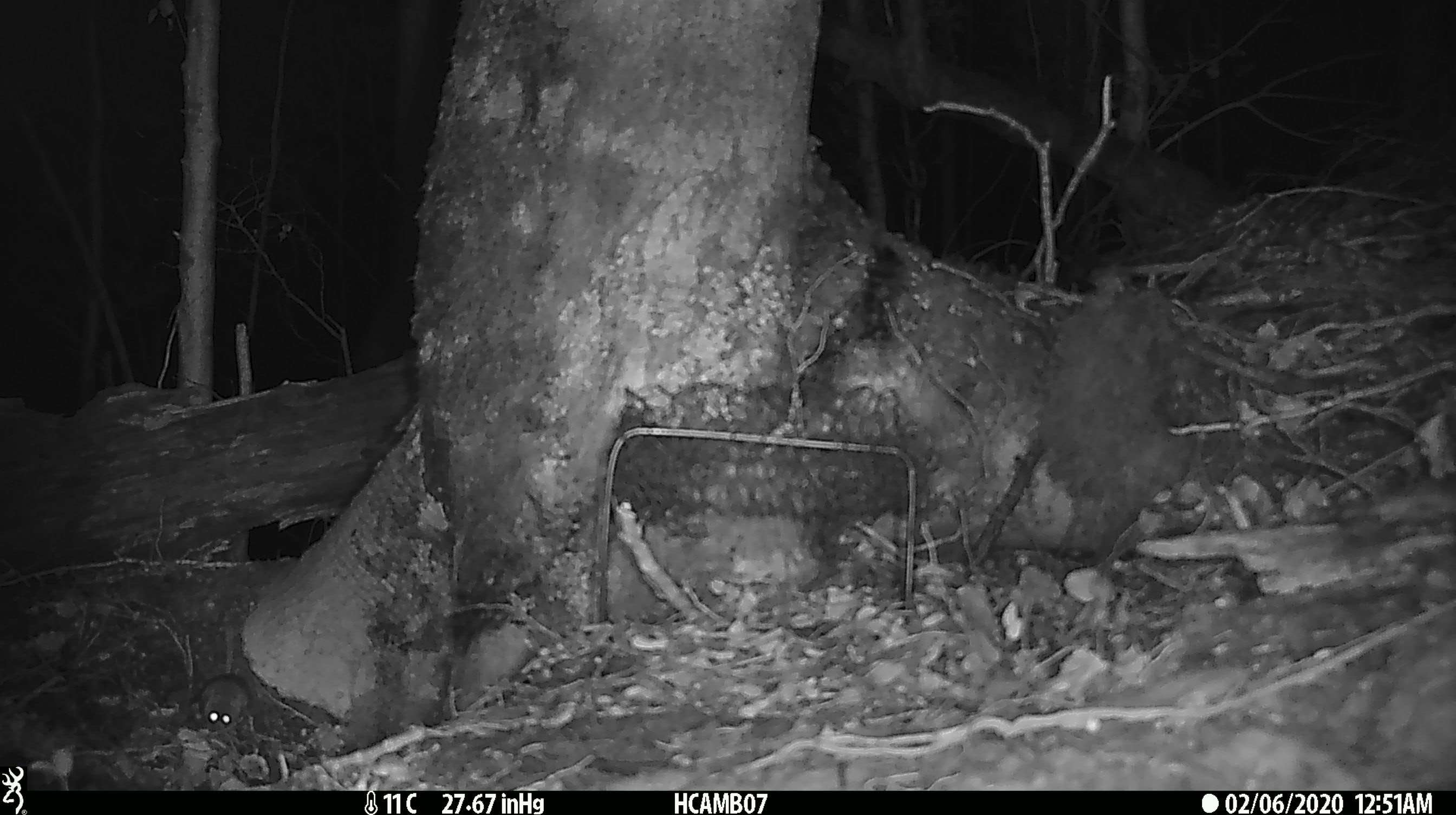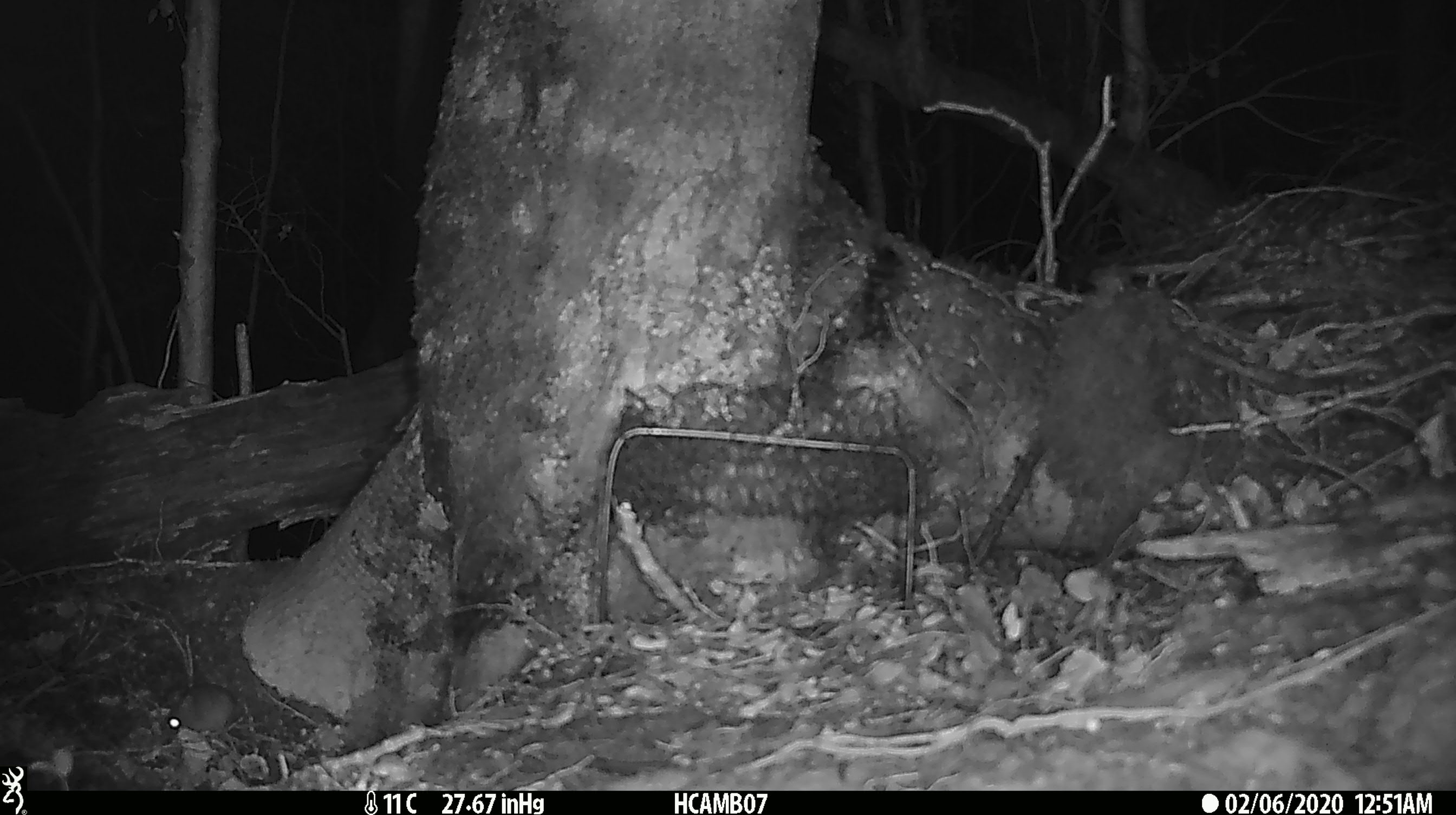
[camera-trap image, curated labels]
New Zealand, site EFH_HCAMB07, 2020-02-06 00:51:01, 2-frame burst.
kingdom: Animalia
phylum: Chordata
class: Mammalia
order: Rodentia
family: Muridae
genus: Mus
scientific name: Mus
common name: mouse